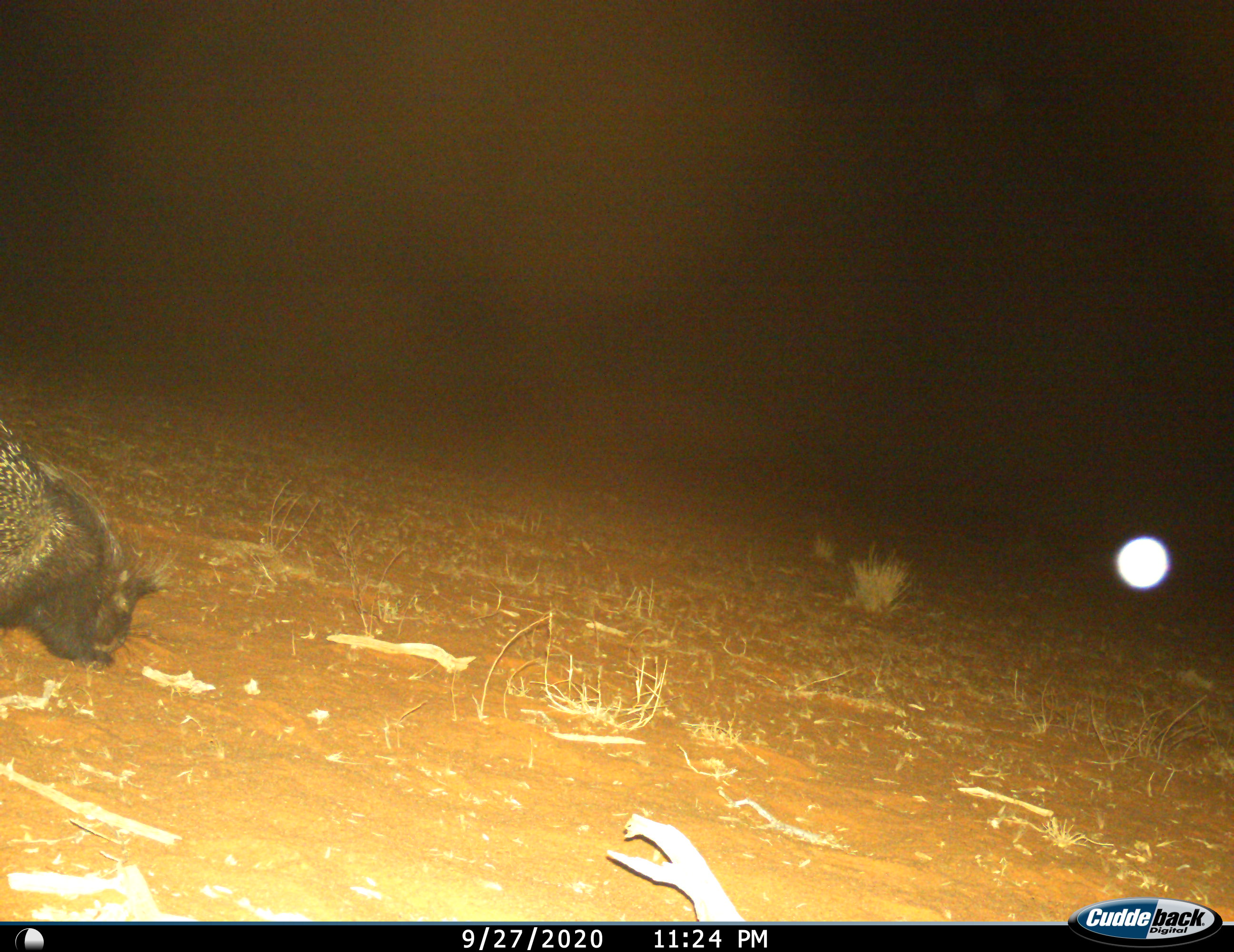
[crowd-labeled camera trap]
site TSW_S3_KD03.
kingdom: Animalia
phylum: Chordata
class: Mammalia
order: Rodentia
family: Hystricidae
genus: Hystrix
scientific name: Hystrix cristata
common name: crested porcupine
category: porcupine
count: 1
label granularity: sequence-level